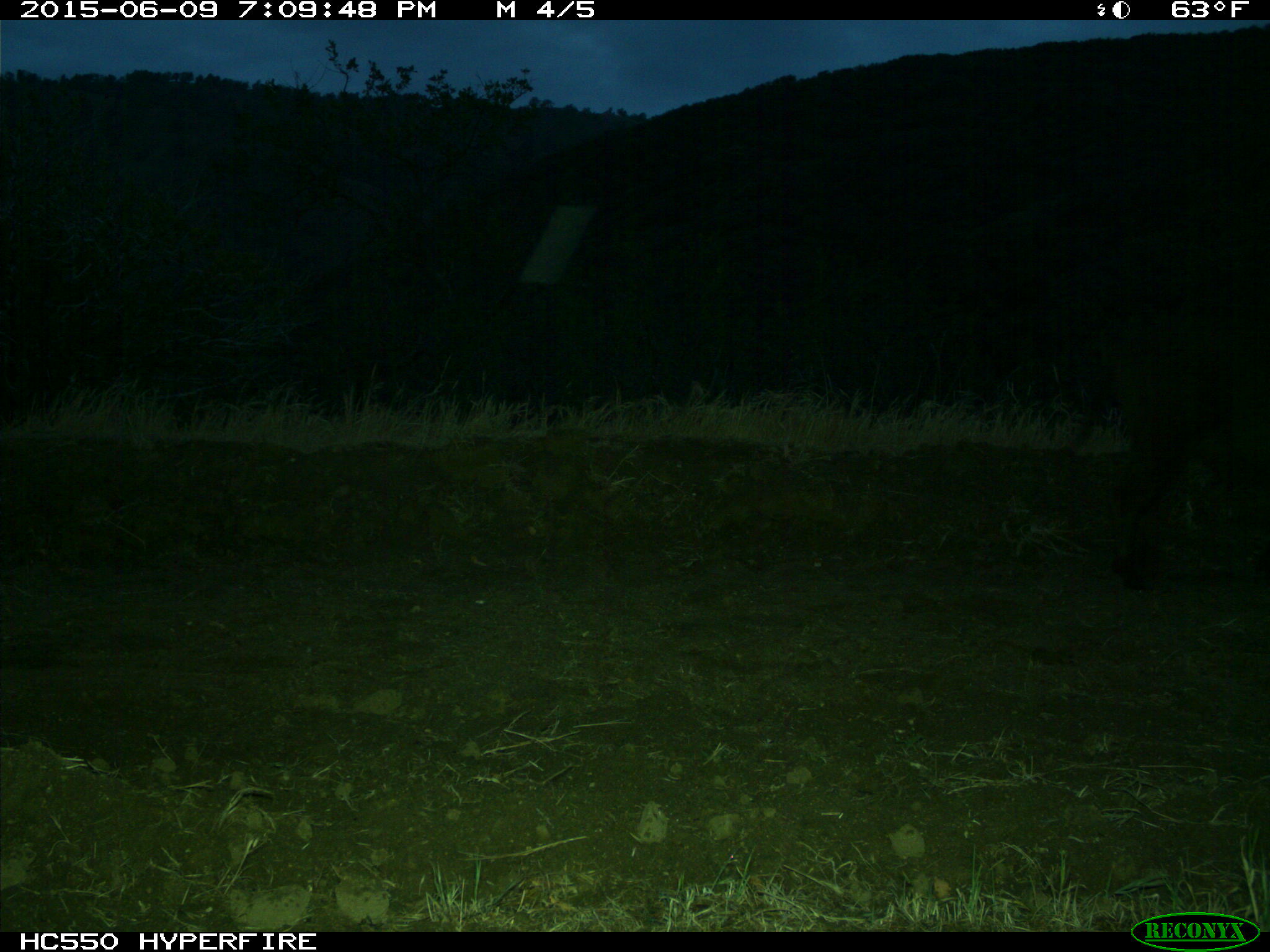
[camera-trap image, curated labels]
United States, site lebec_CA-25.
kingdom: Animalia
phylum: Chordata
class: Mammalia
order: Artiodactyla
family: Suidae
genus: Sus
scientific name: Sus scrofa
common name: wild boar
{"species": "Sus scrofa (wild boar)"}